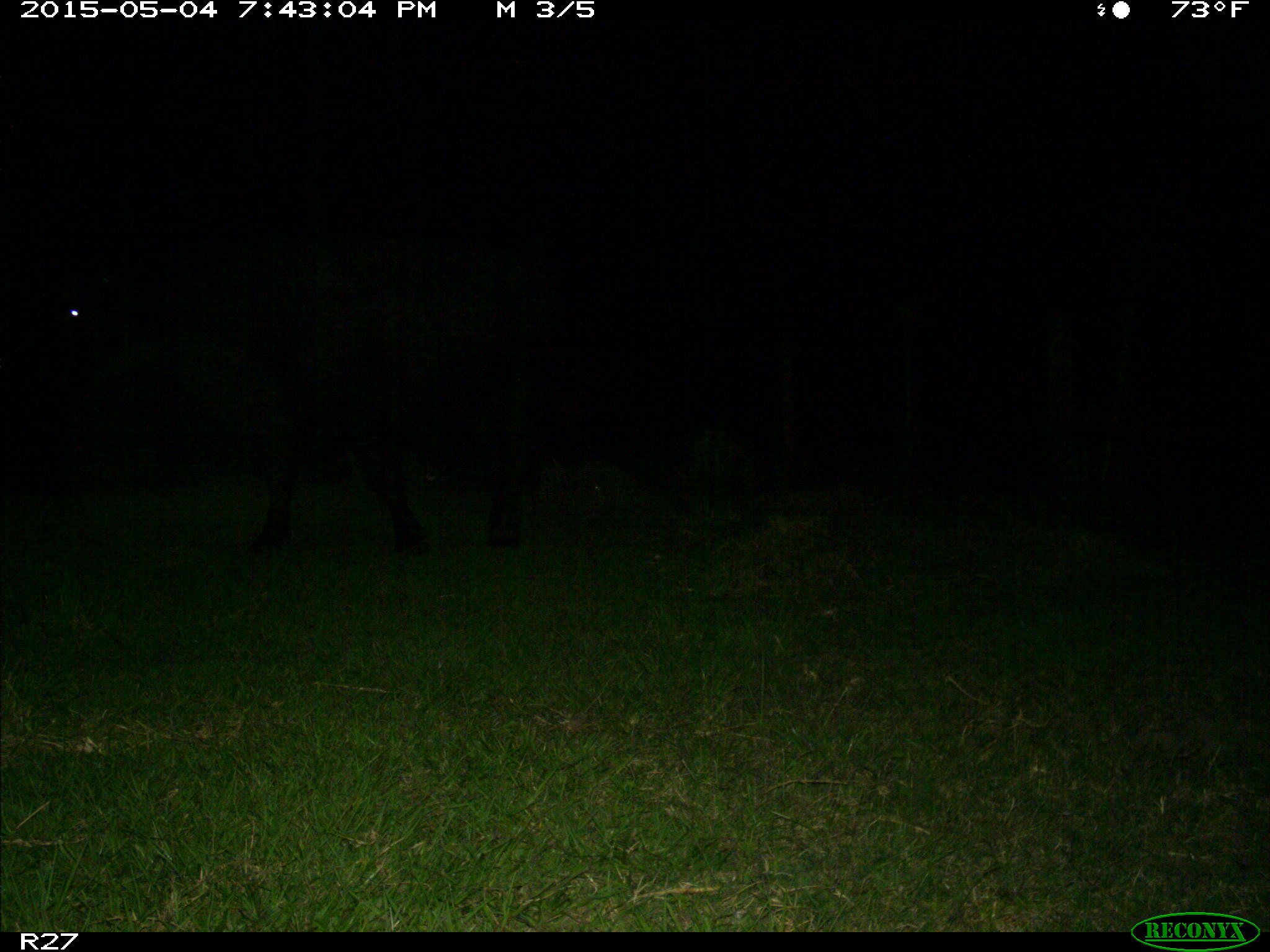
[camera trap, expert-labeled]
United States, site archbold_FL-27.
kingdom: Animalia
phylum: Chordata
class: Mammalia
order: Artiodactyla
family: Bovidae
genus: Bos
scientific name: Bos taurus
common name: domestic cow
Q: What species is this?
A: Bos taurus (domestic cow).